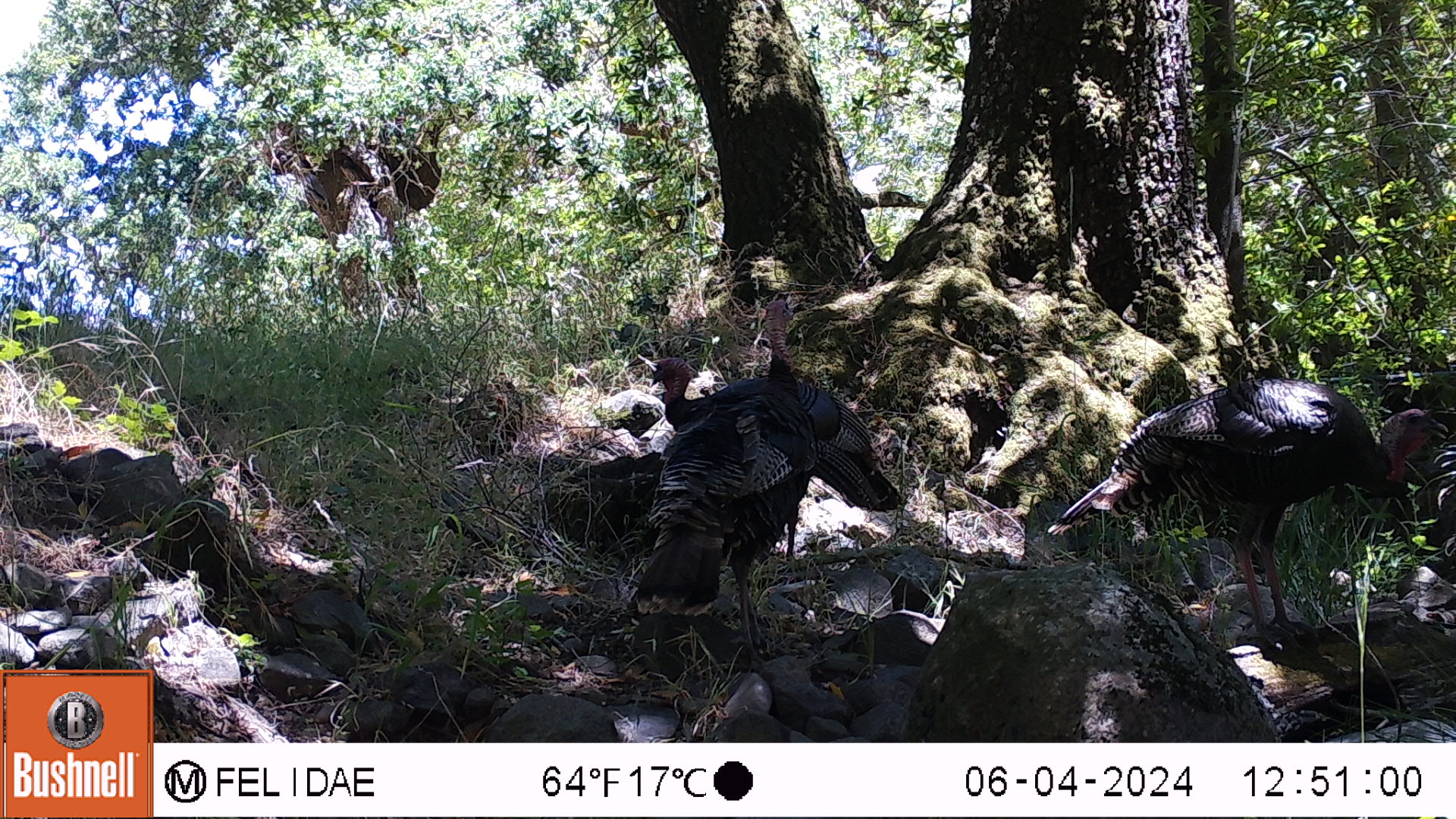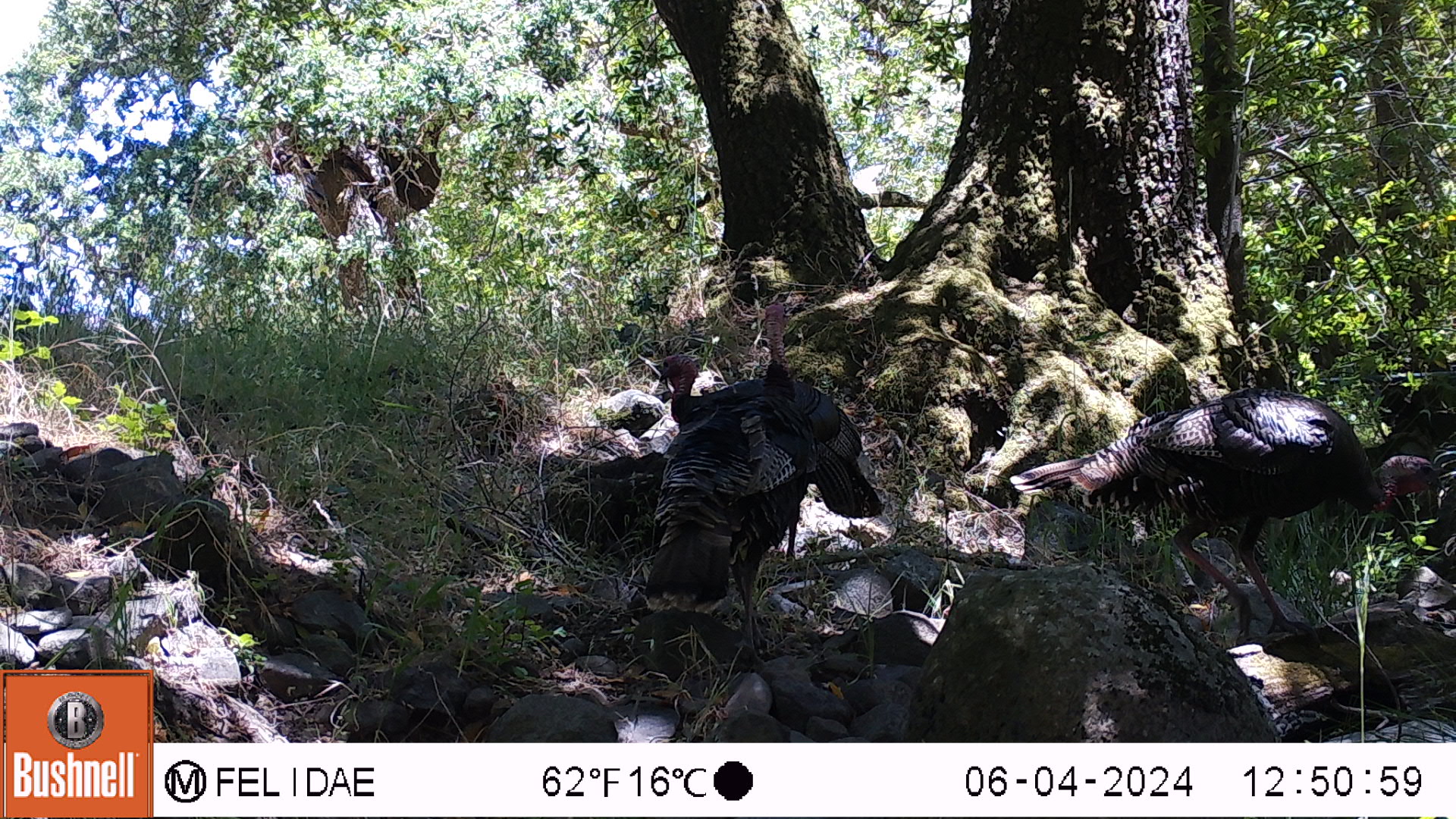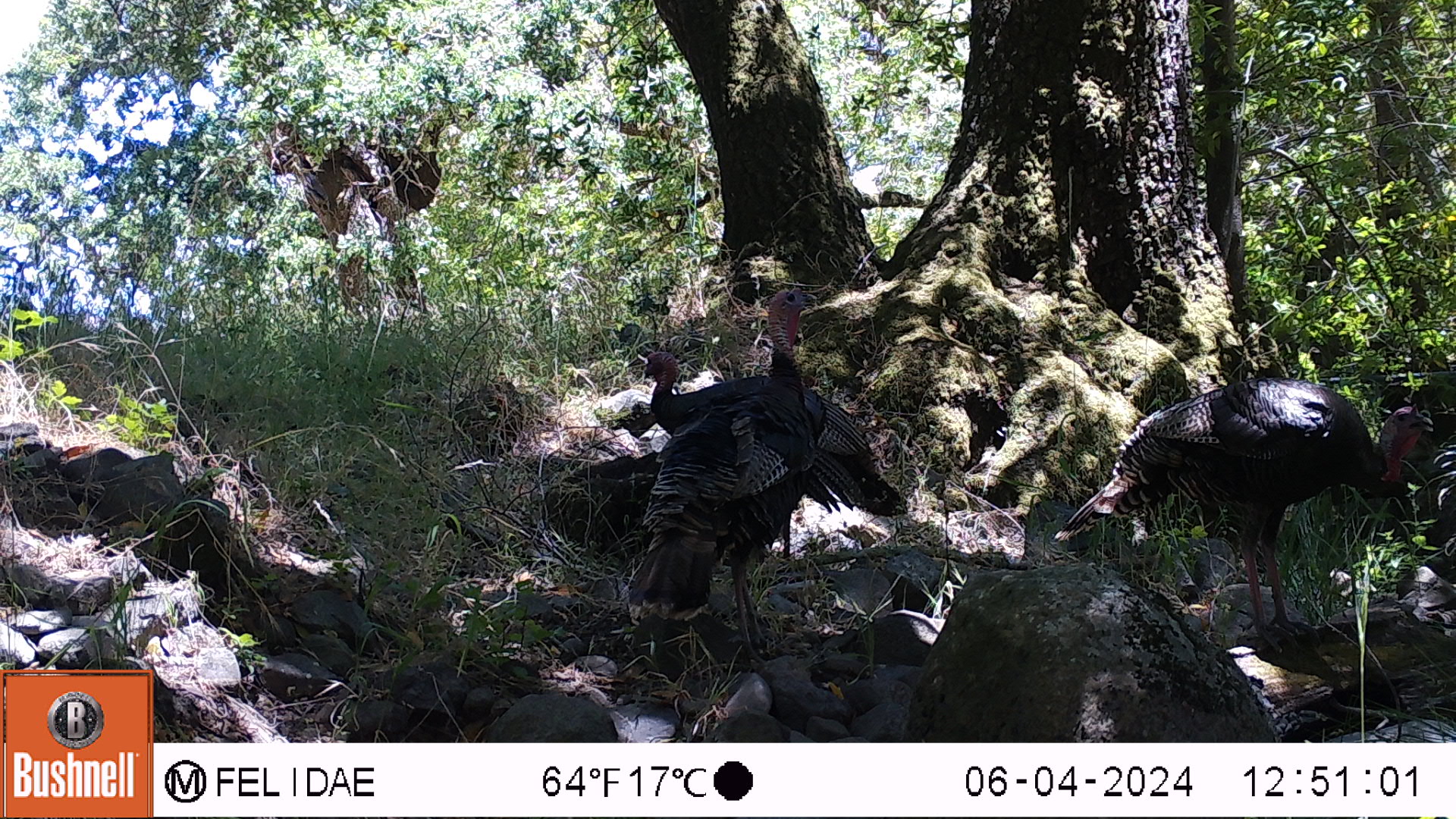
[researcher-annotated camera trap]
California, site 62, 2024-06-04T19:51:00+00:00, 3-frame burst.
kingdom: Animalia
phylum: Chordata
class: Aves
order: Galliformes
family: Phasianidae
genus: Meleagris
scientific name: Meleagris gallopavo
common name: turkey